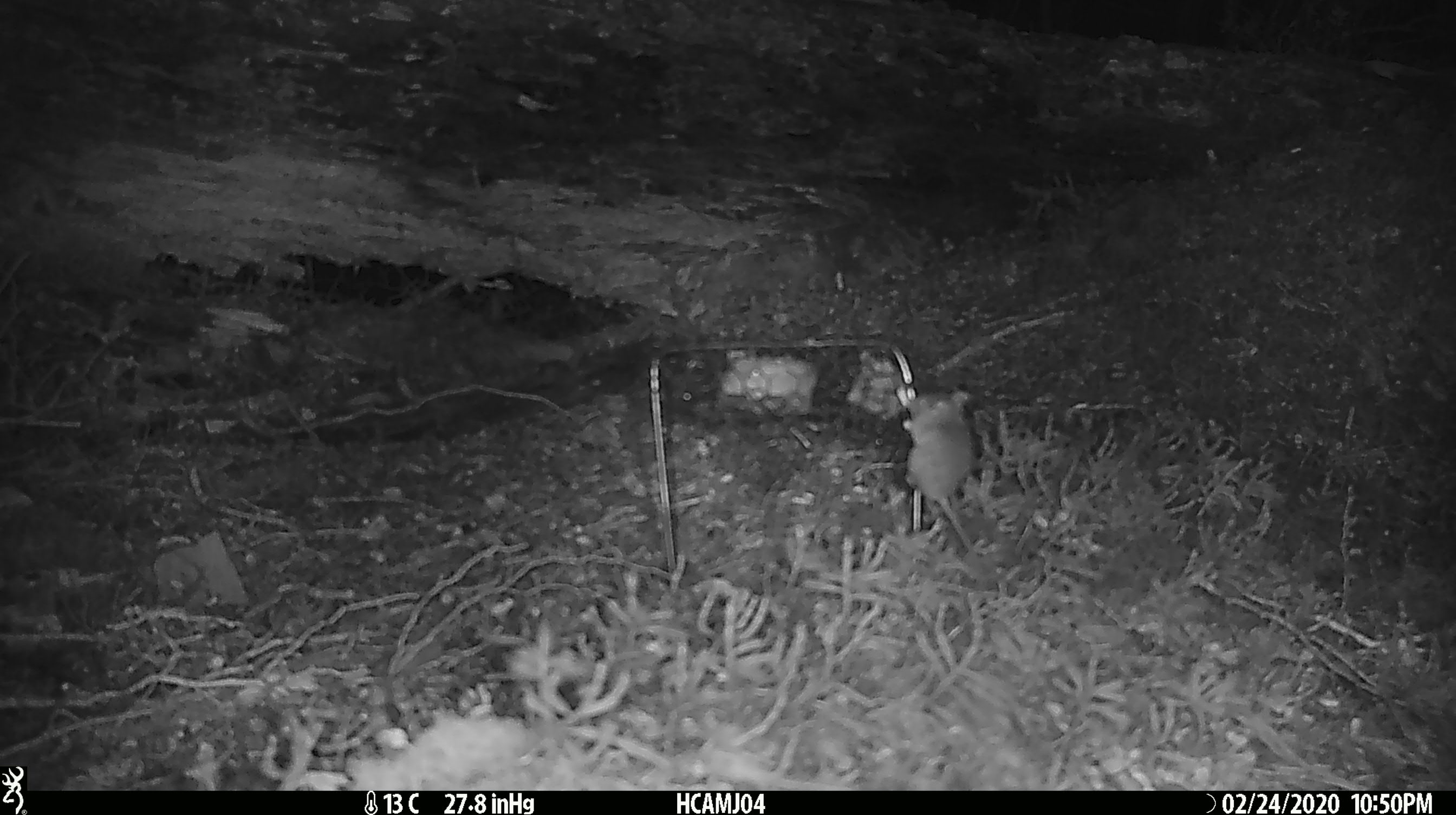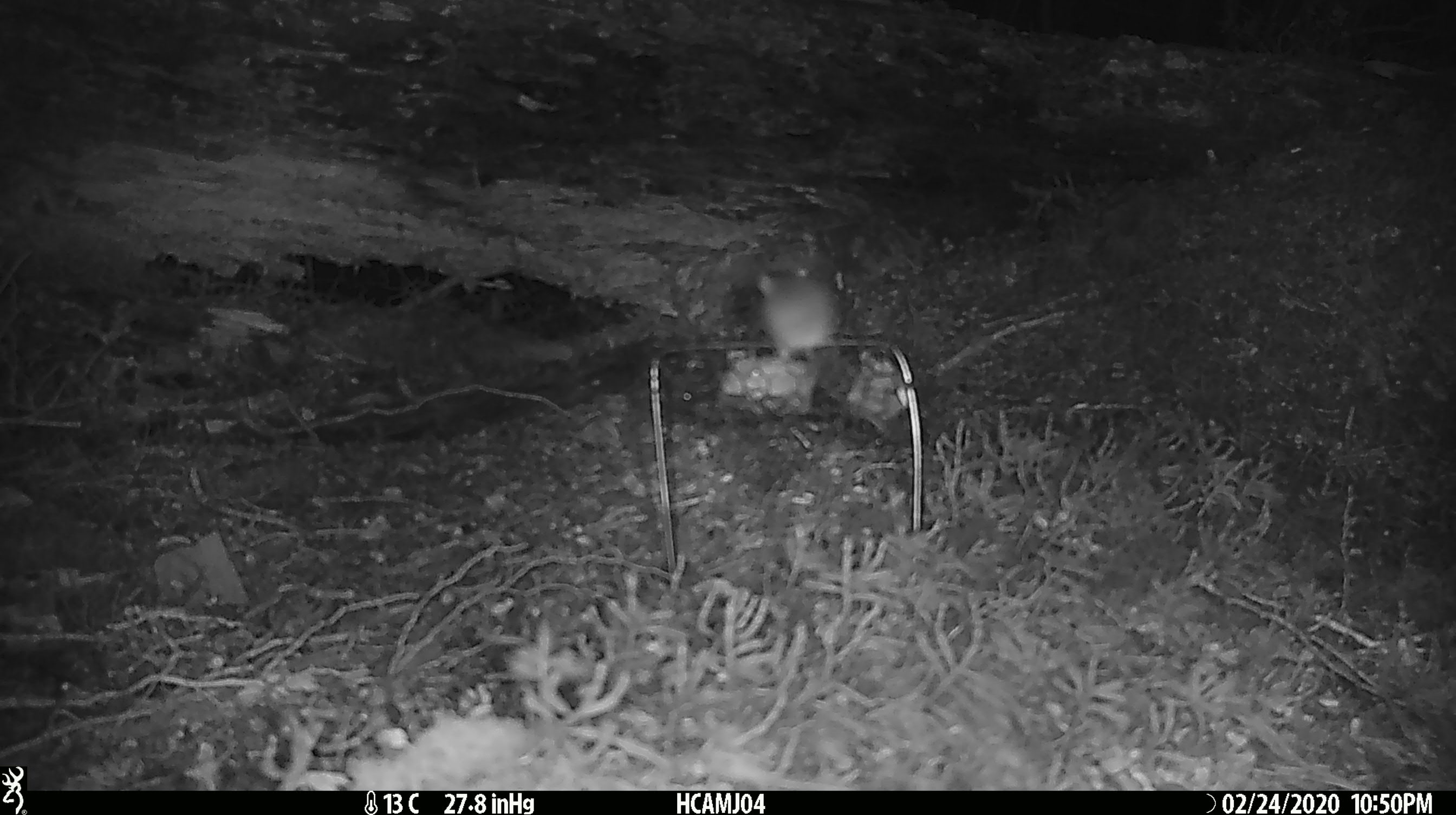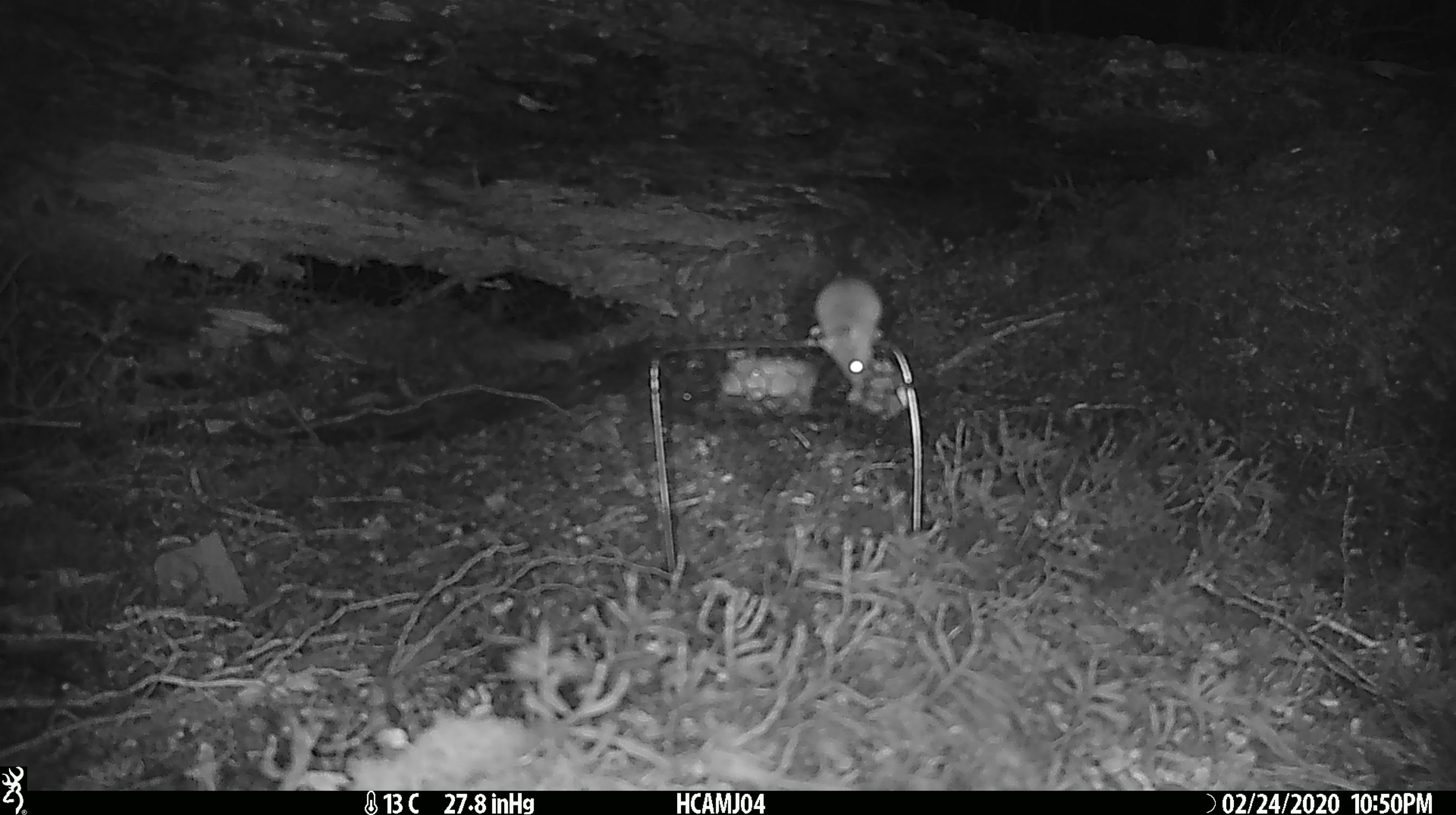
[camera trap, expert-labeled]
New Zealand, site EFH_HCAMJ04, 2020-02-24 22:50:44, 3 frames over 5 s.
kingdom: Animalia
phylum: Chordata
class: Mammalia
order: Rodentia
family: Muridae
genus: Mus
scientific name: Mus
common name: mouse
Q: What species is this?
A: Mouse (Mus).